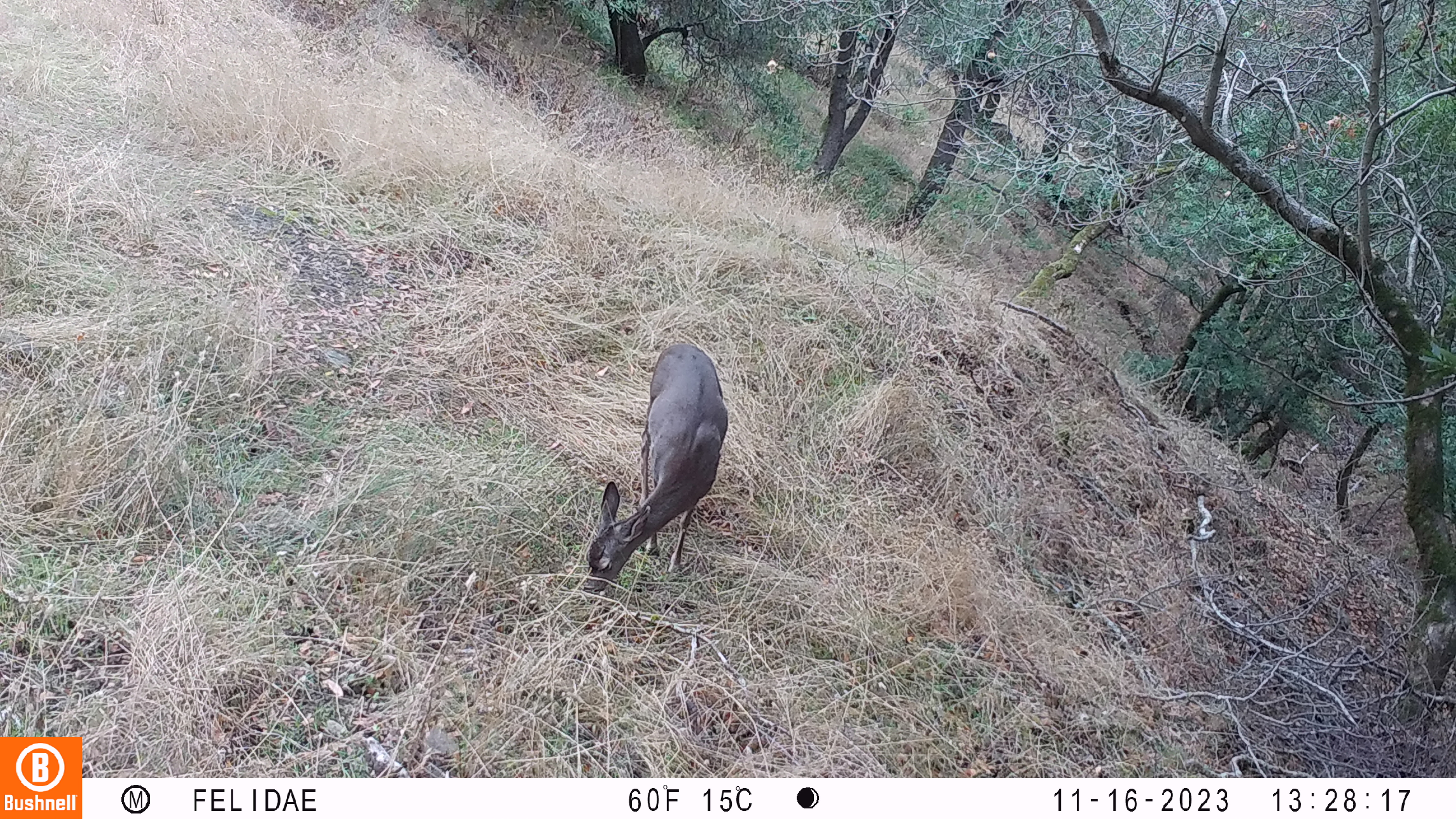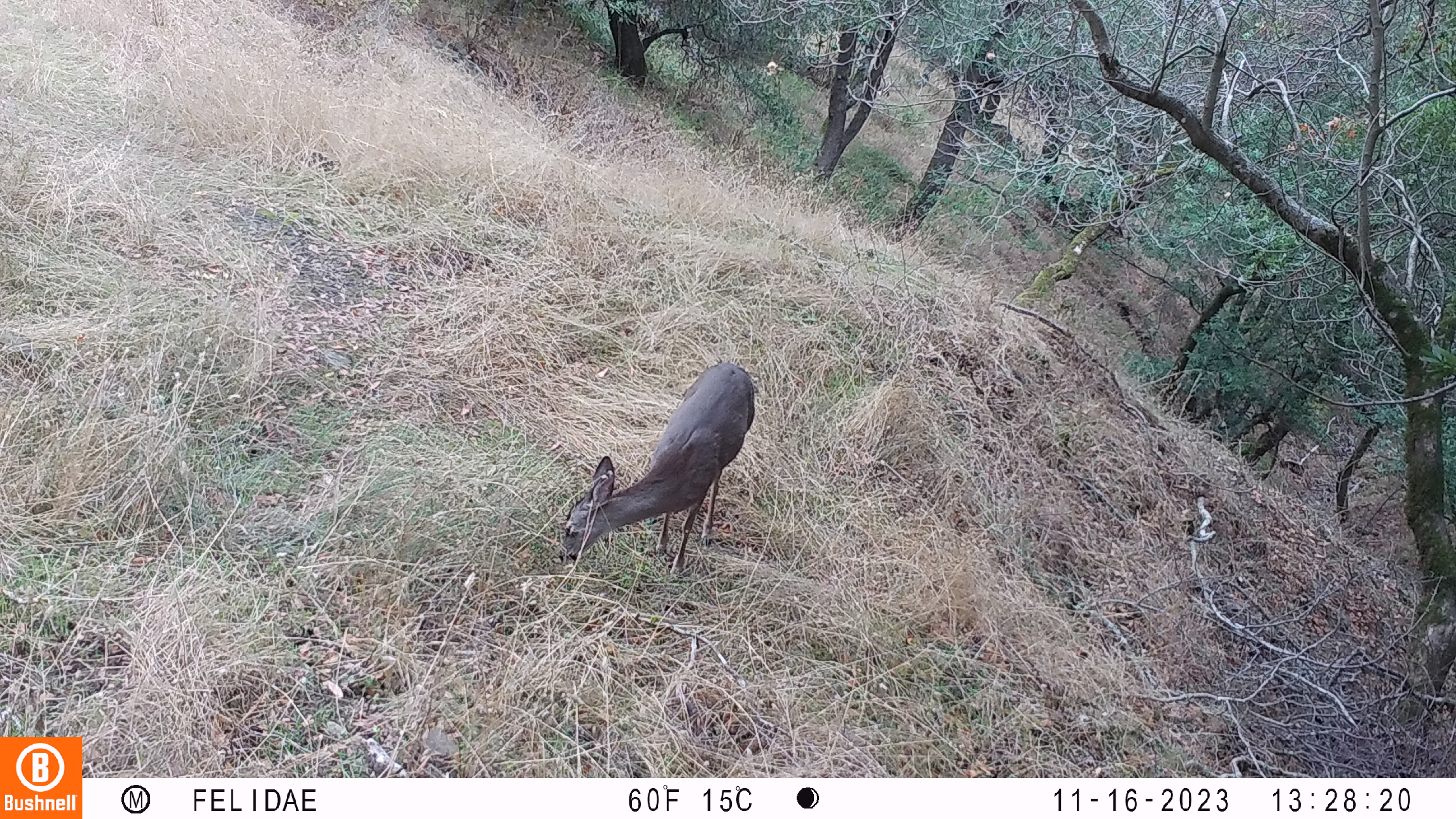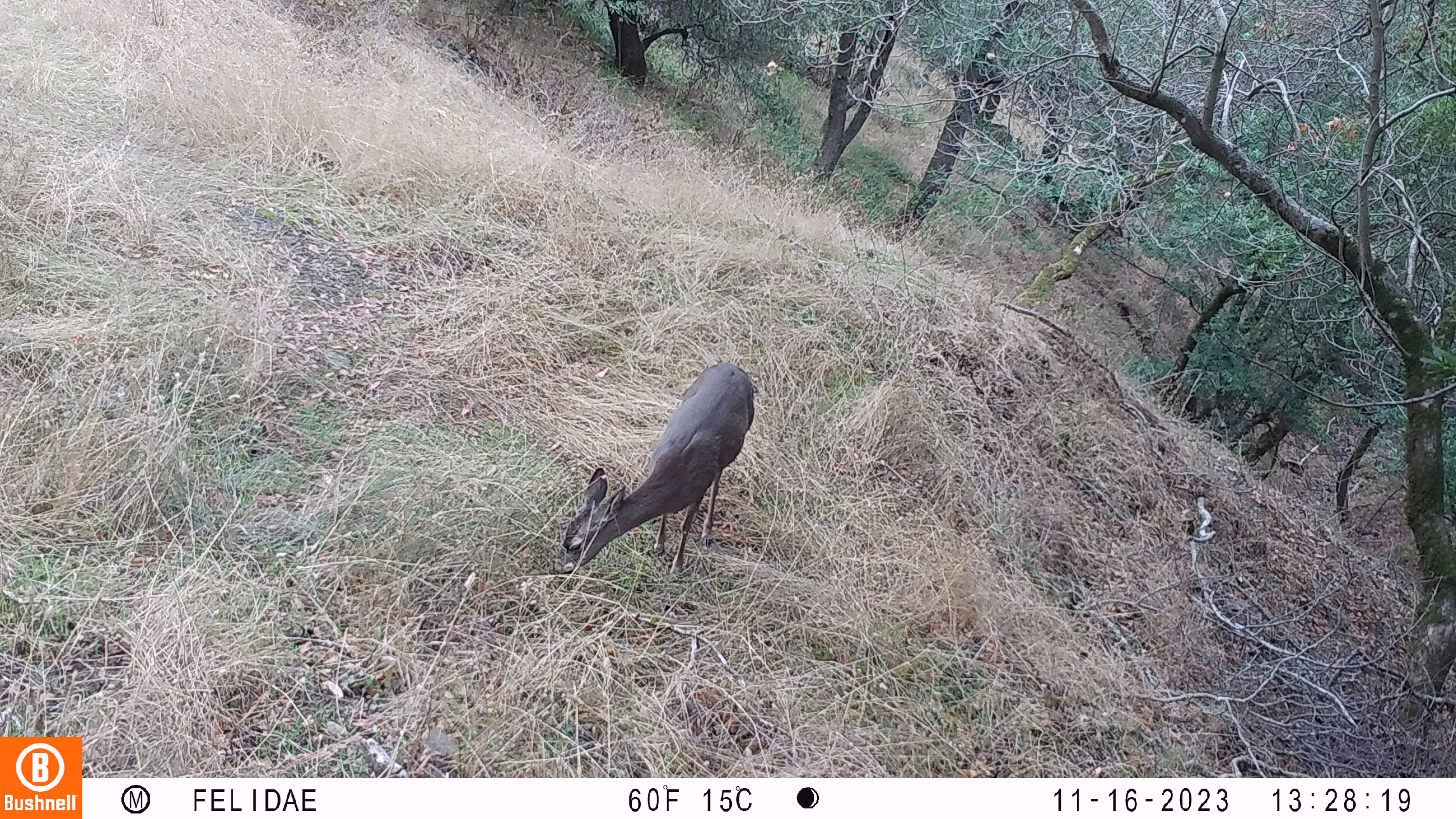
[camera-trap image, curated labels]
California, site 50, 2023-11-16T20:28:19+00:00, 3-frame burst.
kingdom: Animalia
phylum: Chordata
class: Mammalia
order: Artiodactyla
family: Cervidae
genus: Odocoileus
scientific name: Odocoileus hemionus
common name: mule deer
Mule deer (Odocoileus hemionus).